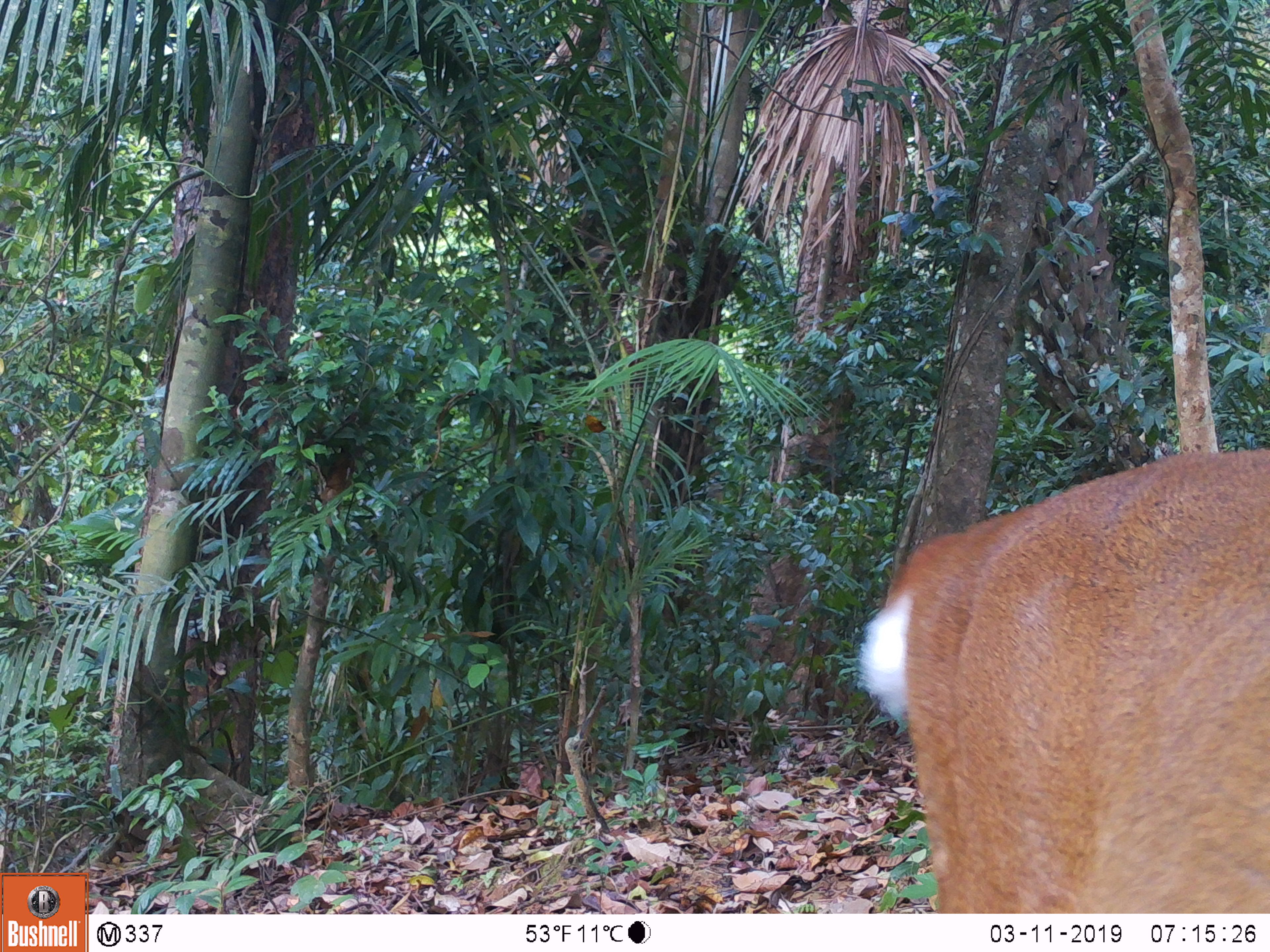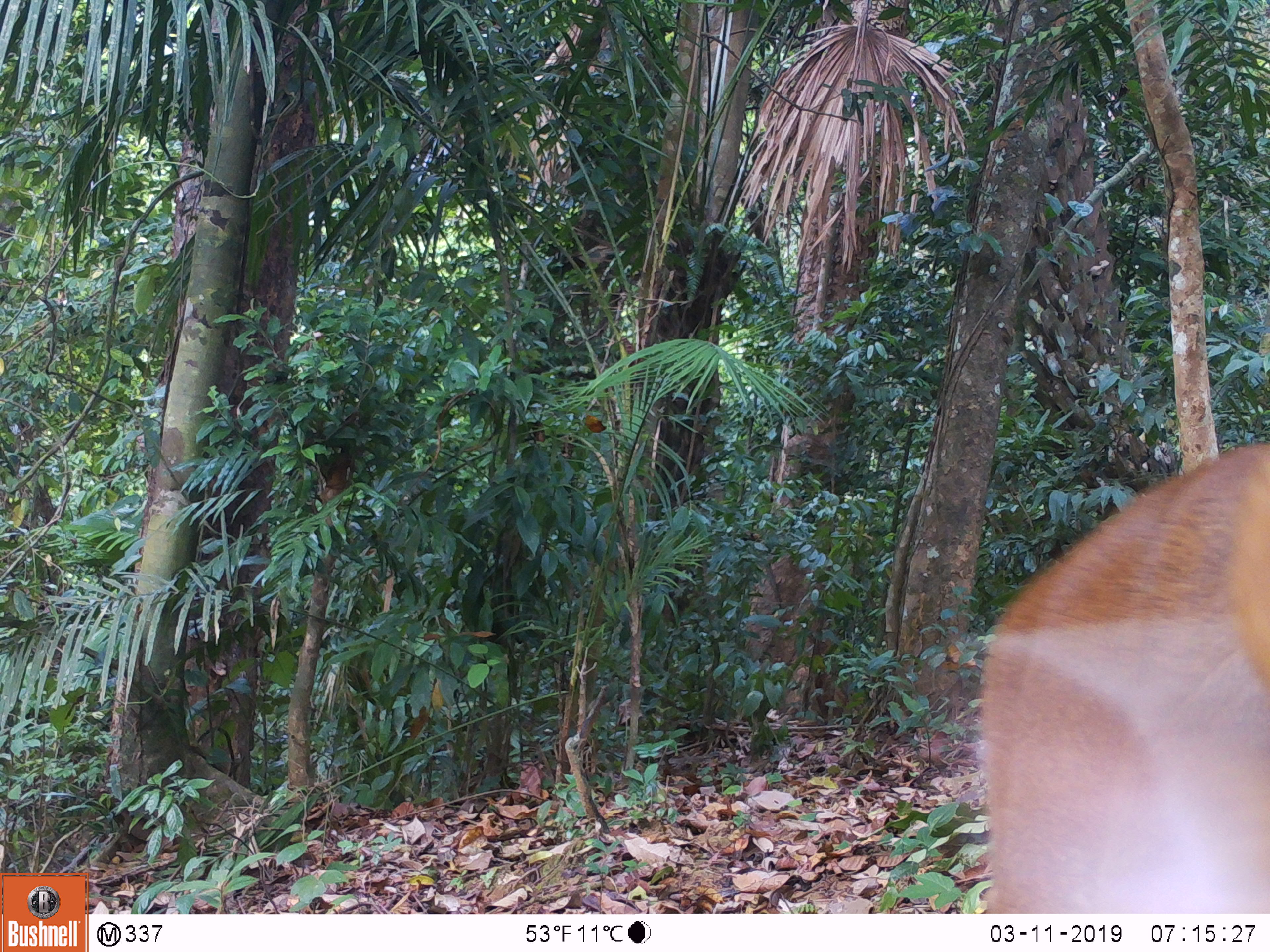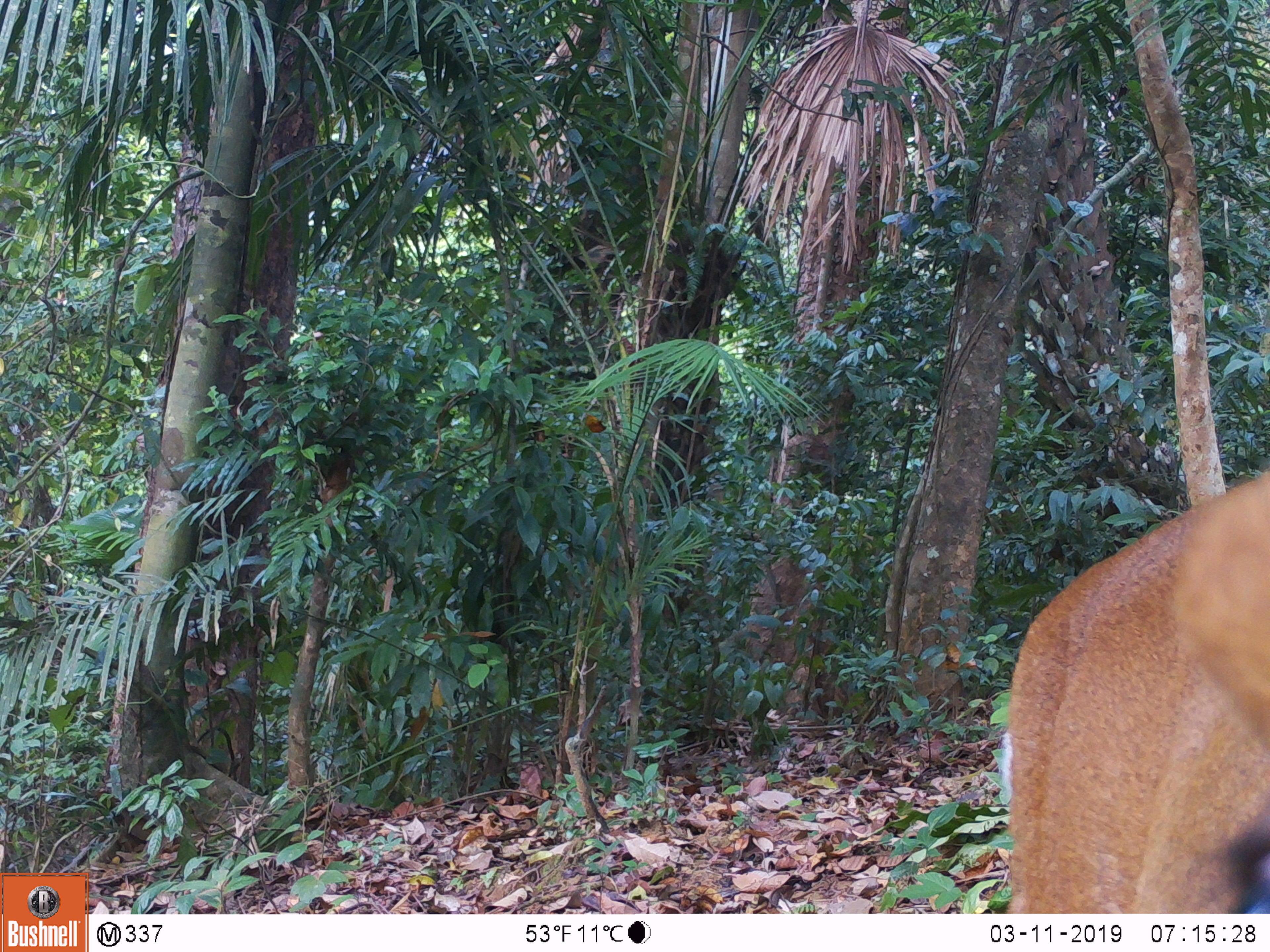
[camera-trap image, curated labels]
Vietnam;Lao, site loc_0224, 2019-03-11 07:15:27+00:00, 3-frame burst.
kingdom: Animalia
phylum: Chordata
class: Mammalia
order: Artiodactyla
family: Cervidae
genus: Muntiacus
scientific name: Muntiacus vuquangensis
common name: large-antlered muntjac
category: large antlered muntjac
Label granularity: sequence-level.